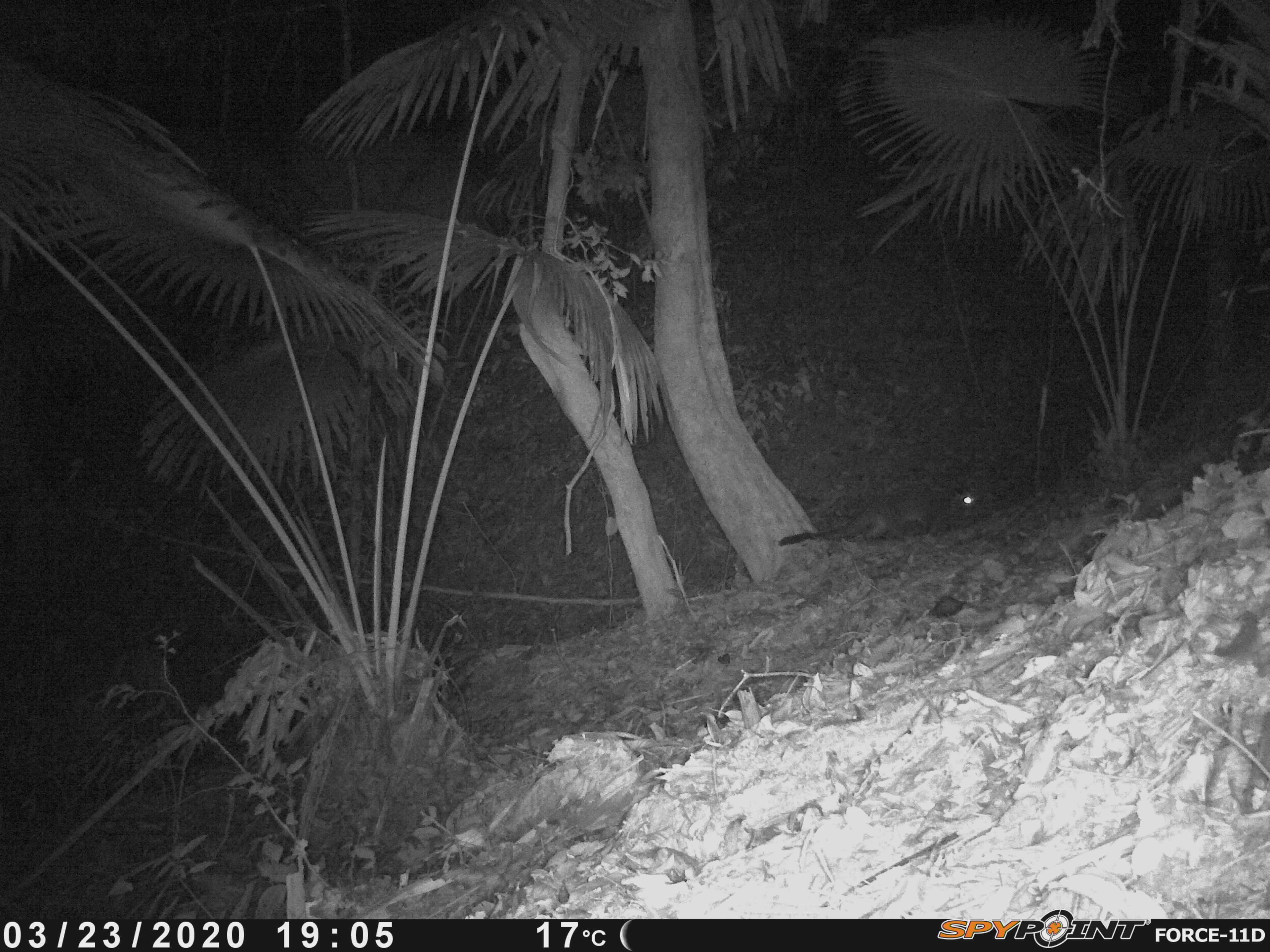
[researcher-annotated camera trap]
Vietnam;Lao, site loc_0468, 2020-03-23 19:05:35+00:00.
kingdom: Animalia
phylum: Chordata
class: Mammalia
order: Carnivora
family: Viverridae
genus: Paguma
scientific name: Paguma larvata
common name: masked palm civet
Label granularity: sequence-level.